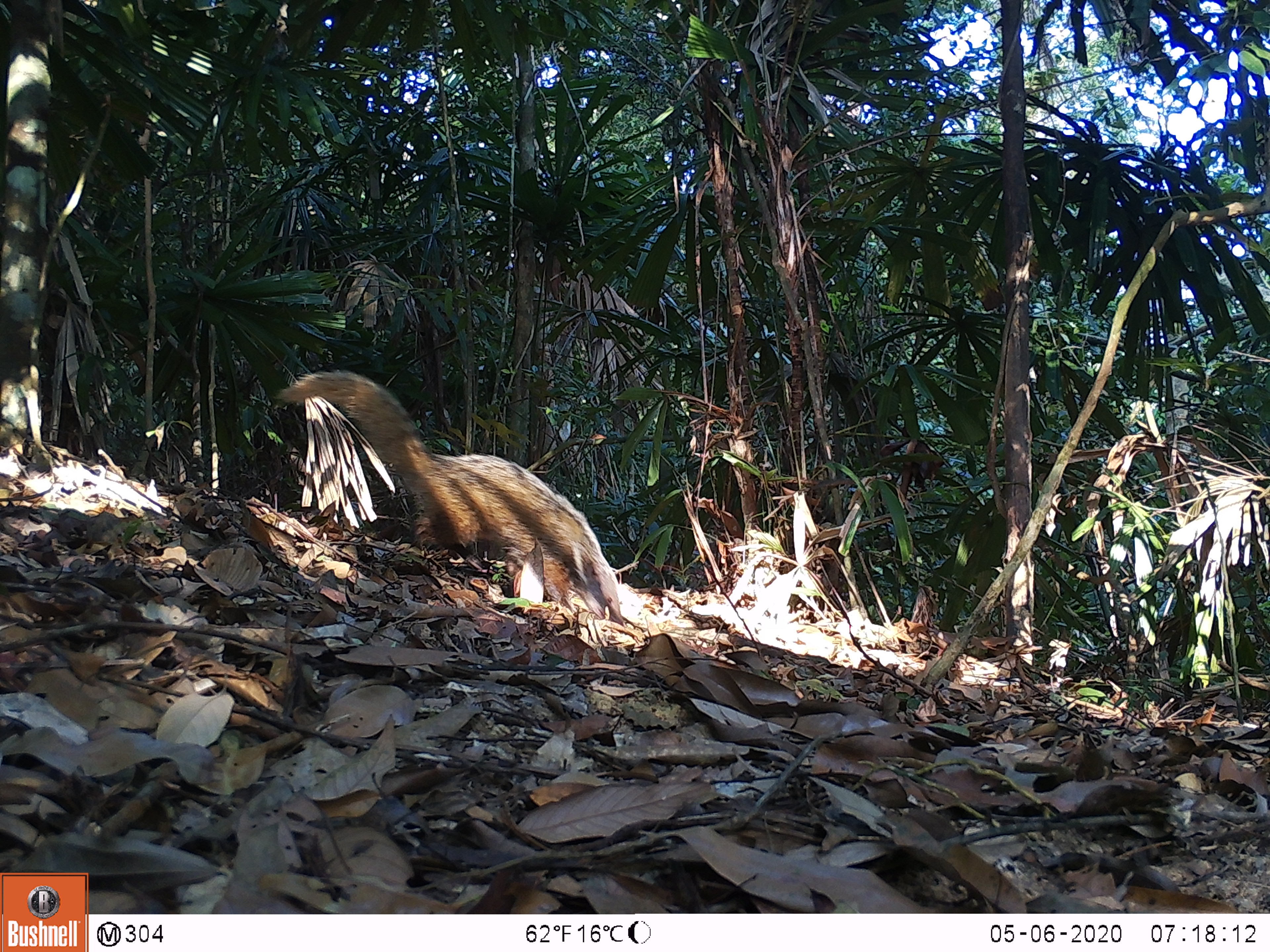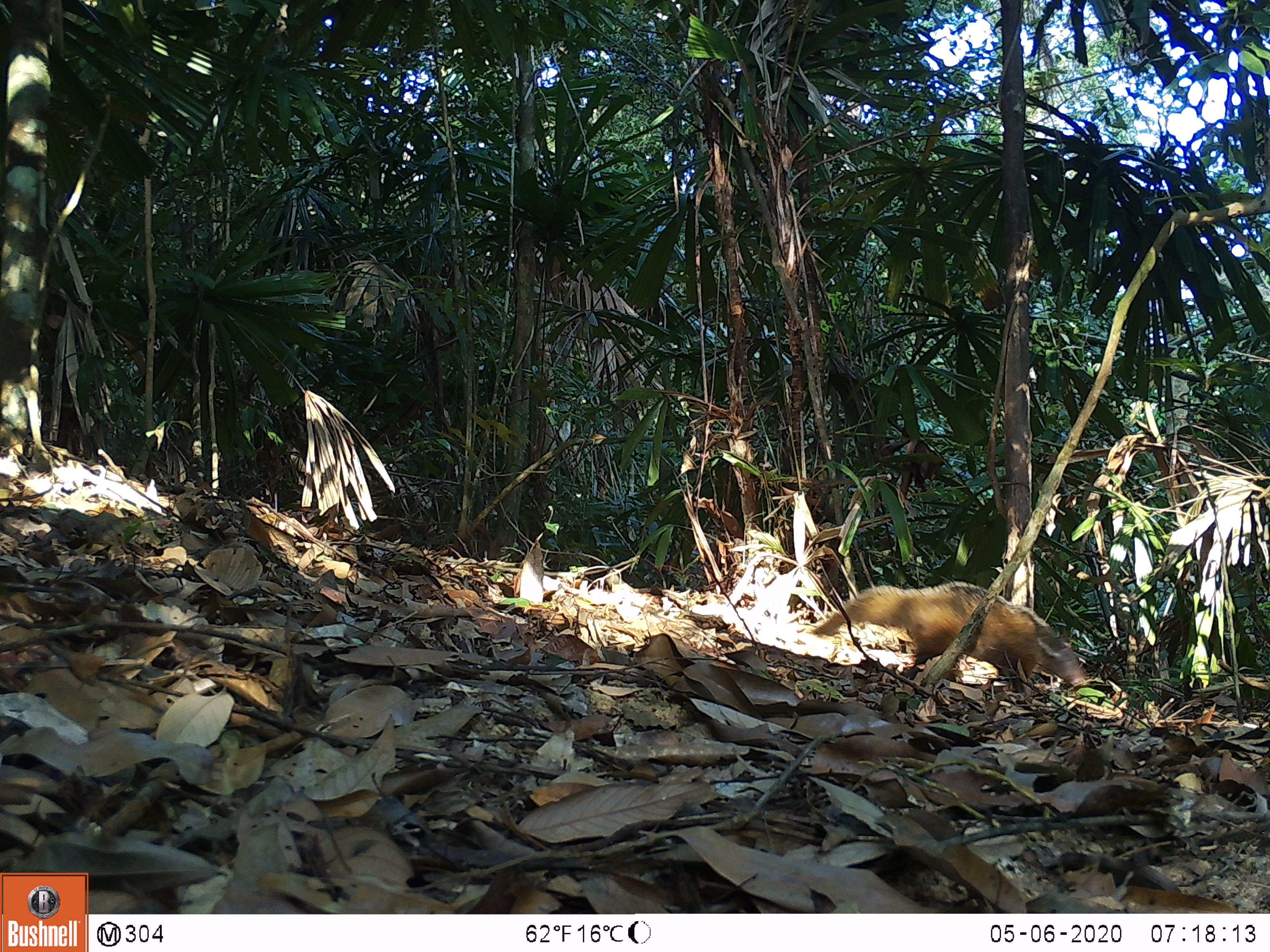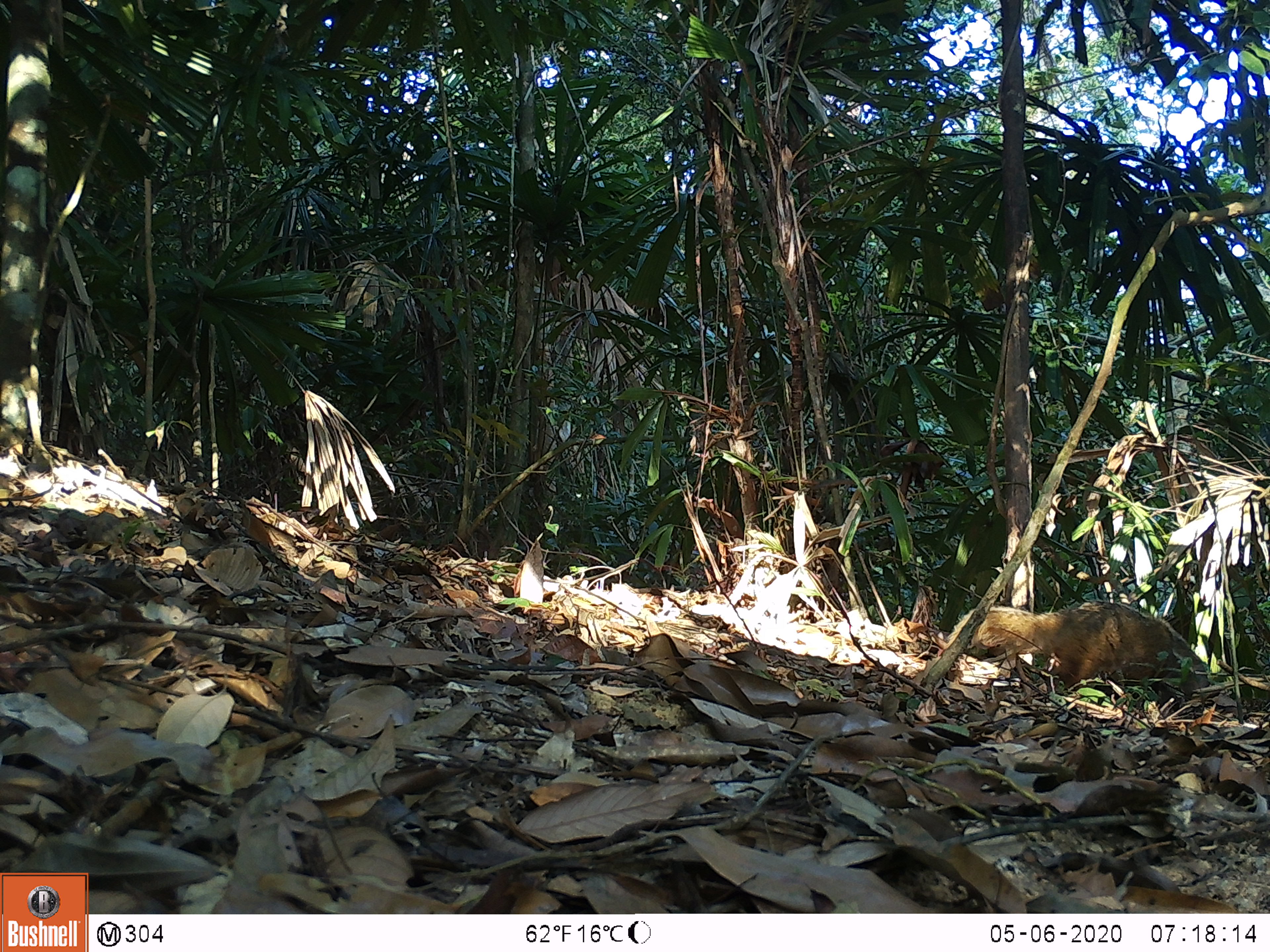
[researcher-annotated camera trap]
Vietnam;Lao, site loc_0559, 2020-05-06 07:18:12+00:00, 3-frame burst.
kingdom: Animalia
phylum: Chordata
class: Mammalia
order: Carnivora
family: Herpestidae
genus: Urva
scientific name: Urva urva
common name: crab-eating mongoose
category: crab eating mongoose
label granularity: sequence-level